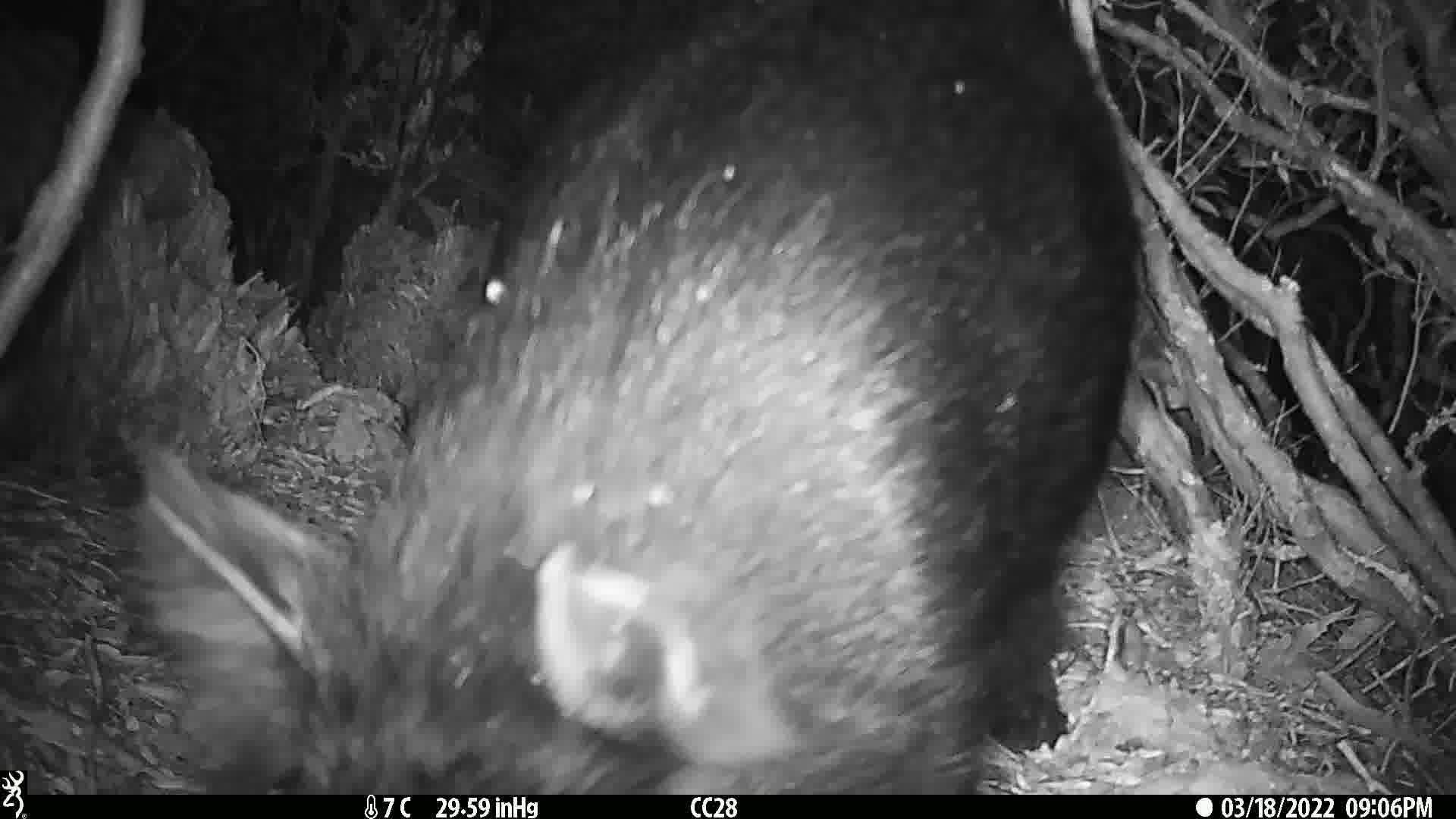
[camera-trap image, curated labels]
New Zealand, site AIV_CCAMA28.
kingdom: Animalia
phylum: Chordata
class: Mammalia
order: Artiodactyla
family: Suidae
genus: Sus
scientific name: Sus scrofa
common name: pig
Pig (Sus scrofa).